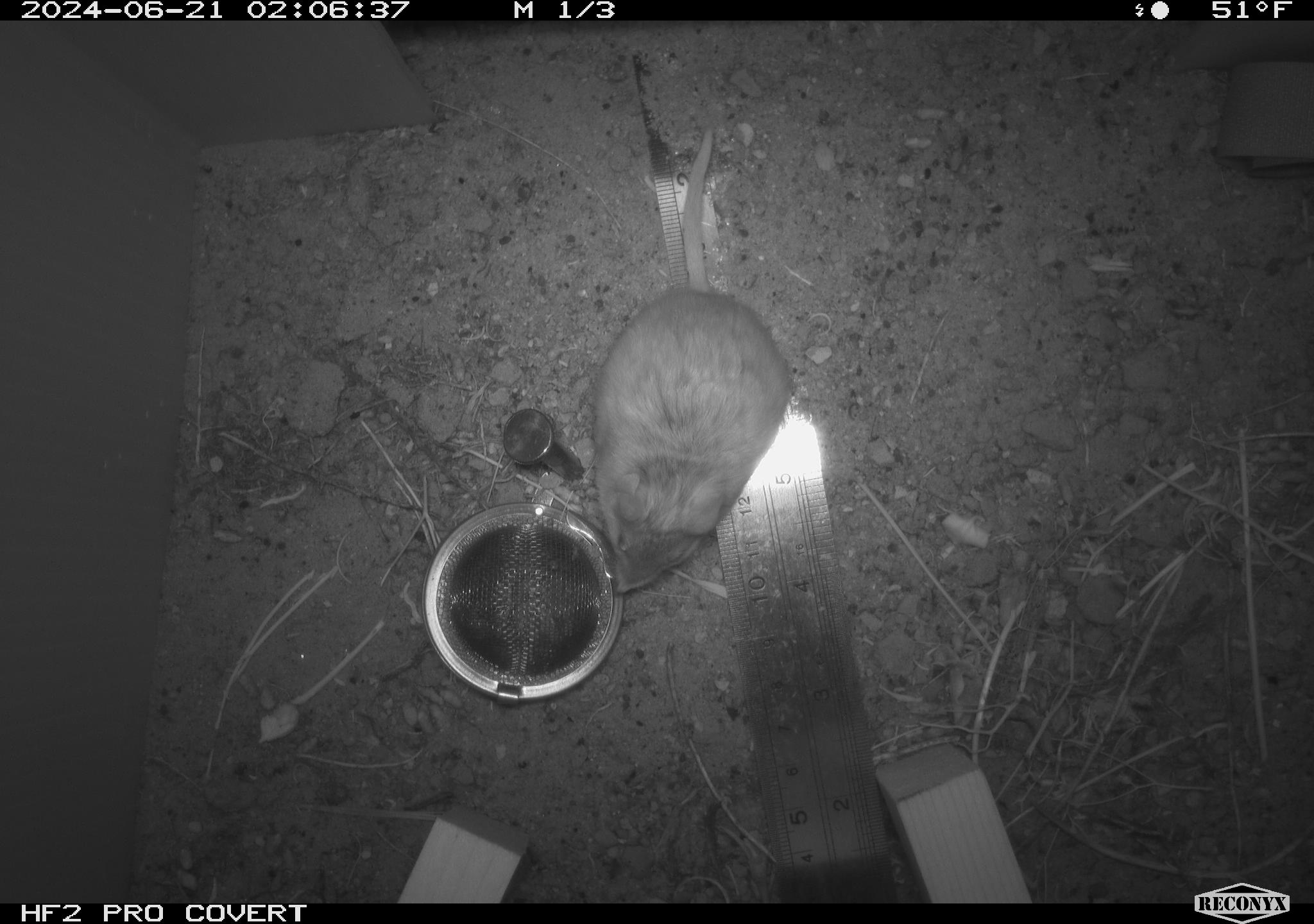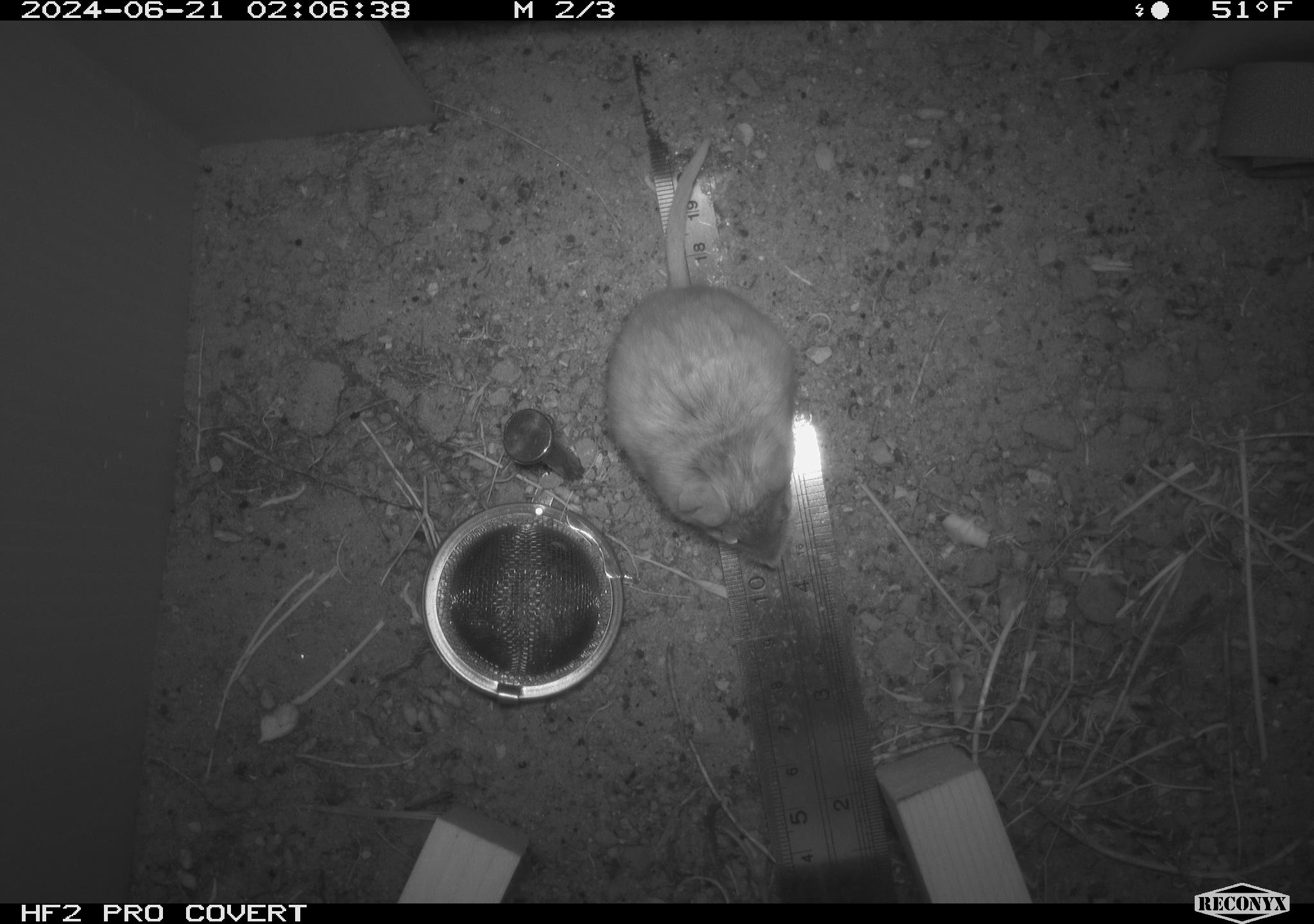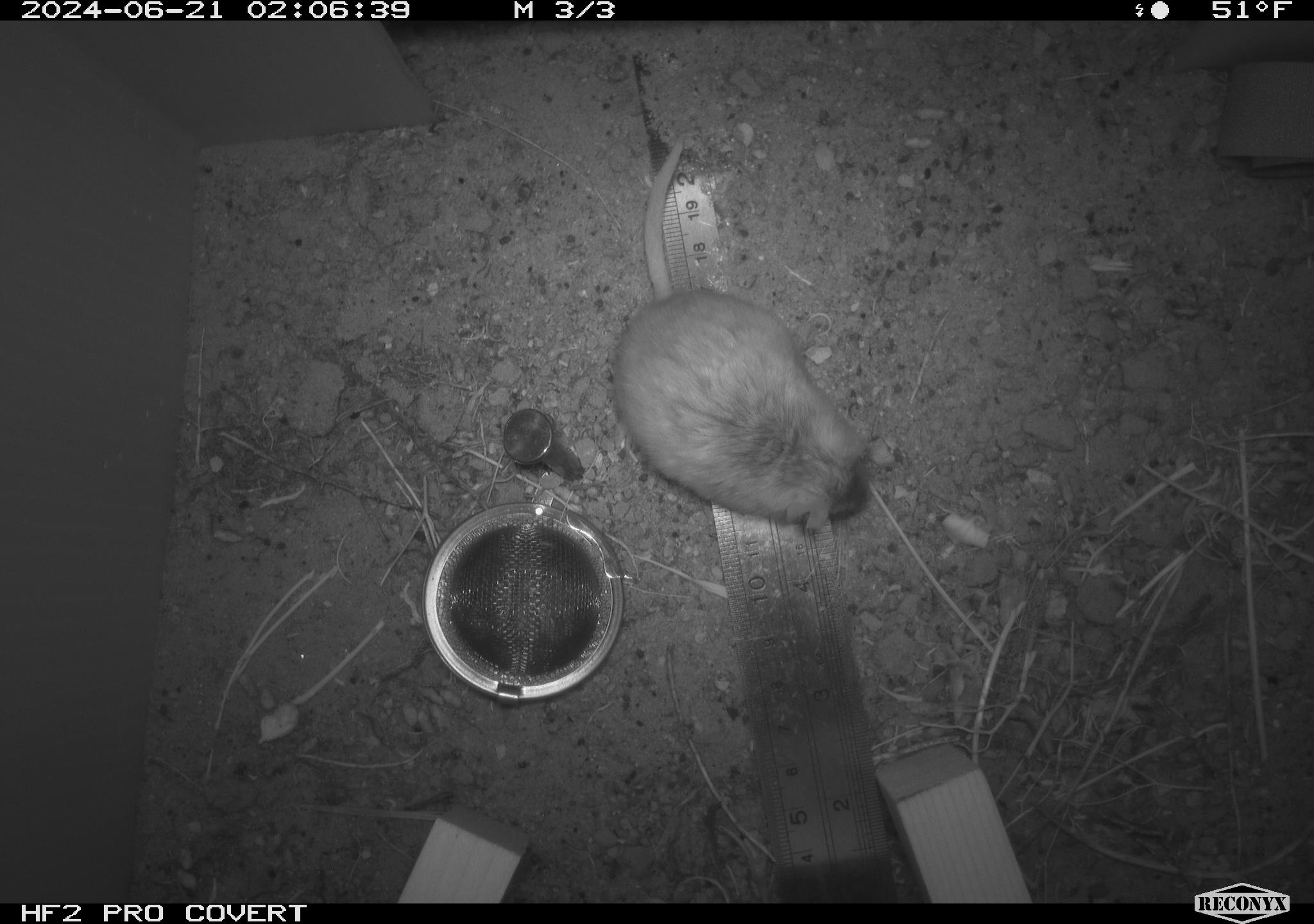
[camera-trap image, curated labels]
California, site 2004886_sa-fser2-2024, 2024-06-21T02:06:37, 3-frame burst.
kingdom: Animalia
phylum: Chordata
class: Mammalia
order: Rodentia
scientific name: Rodentia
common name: rodent